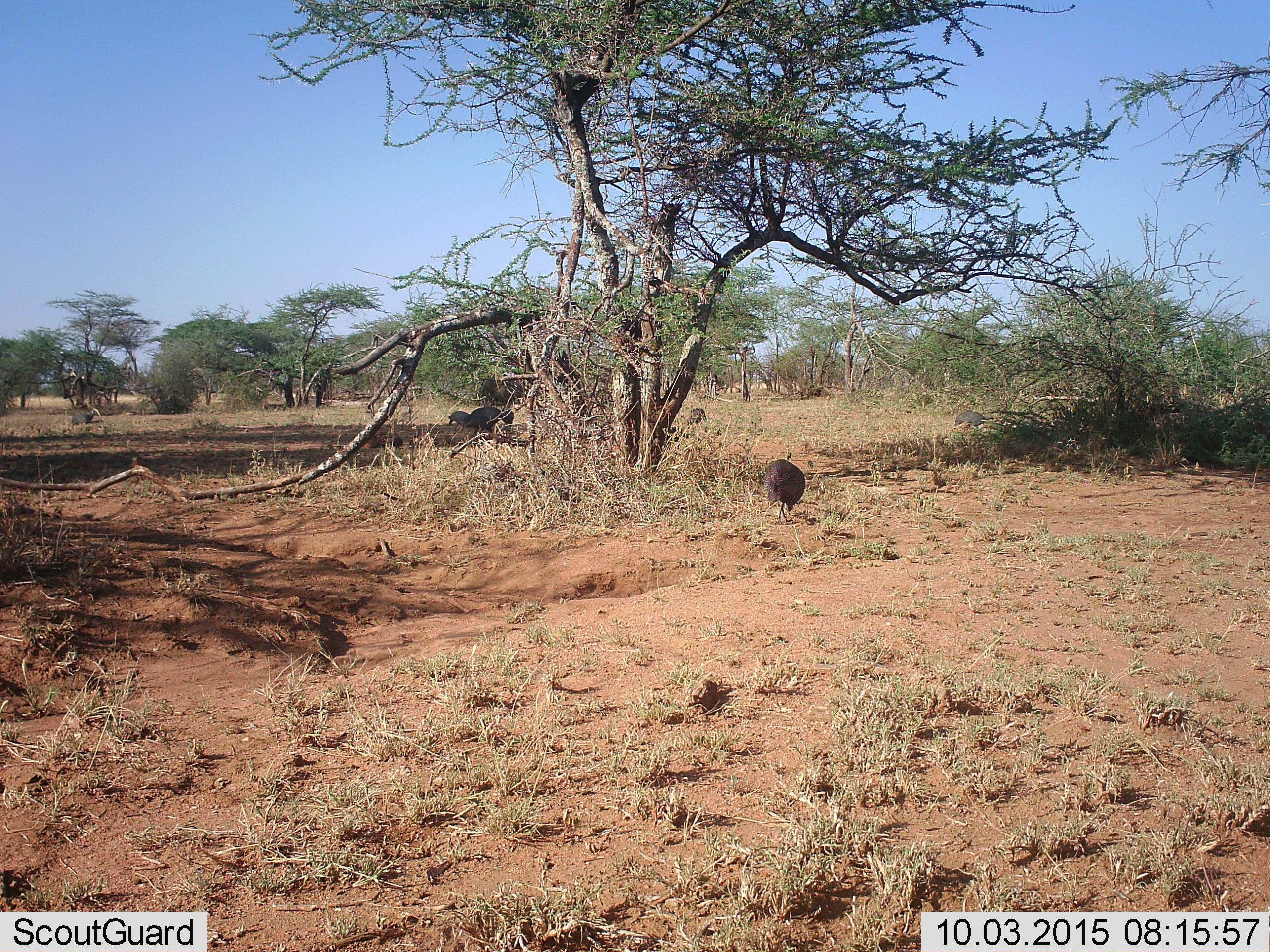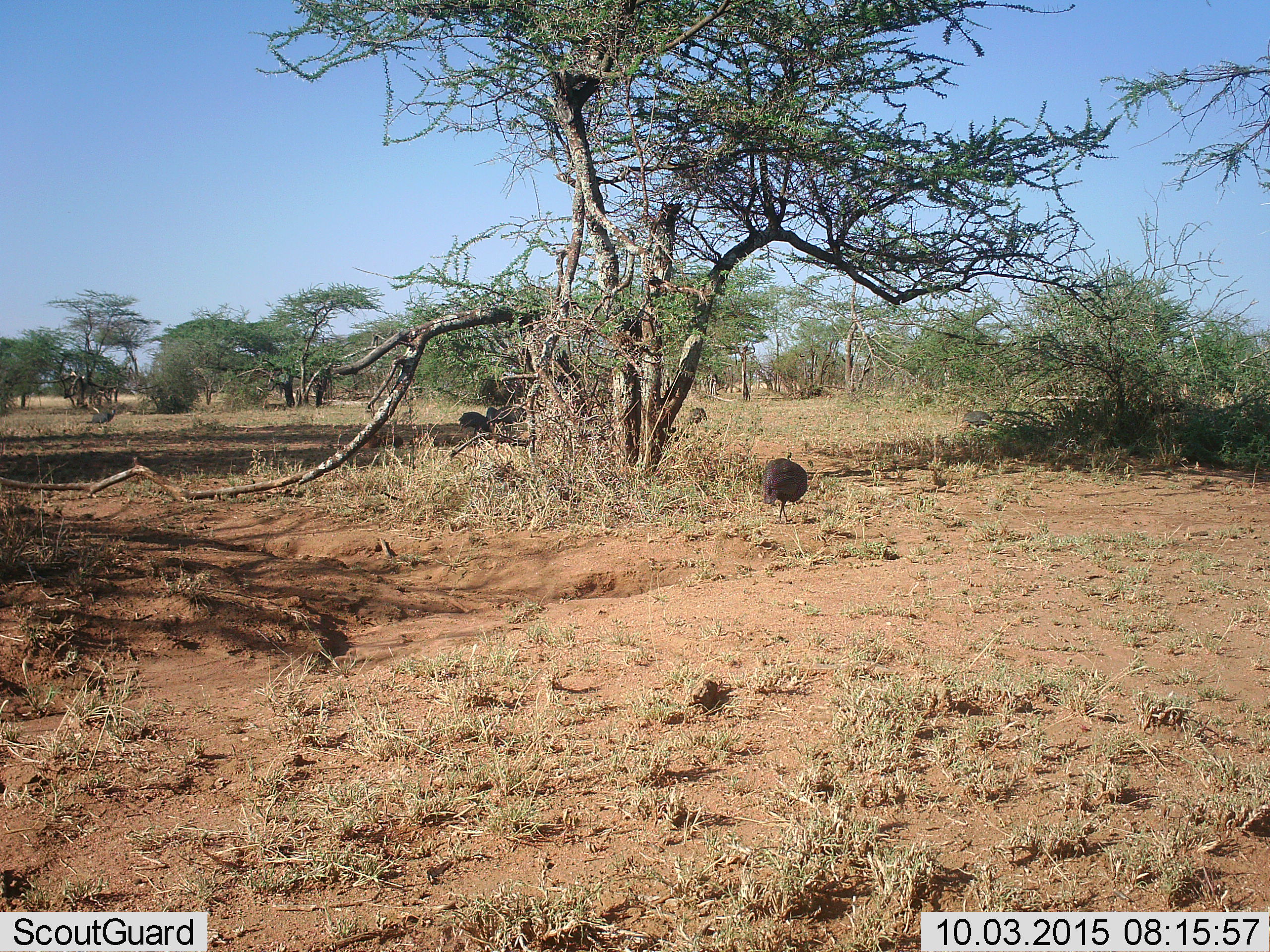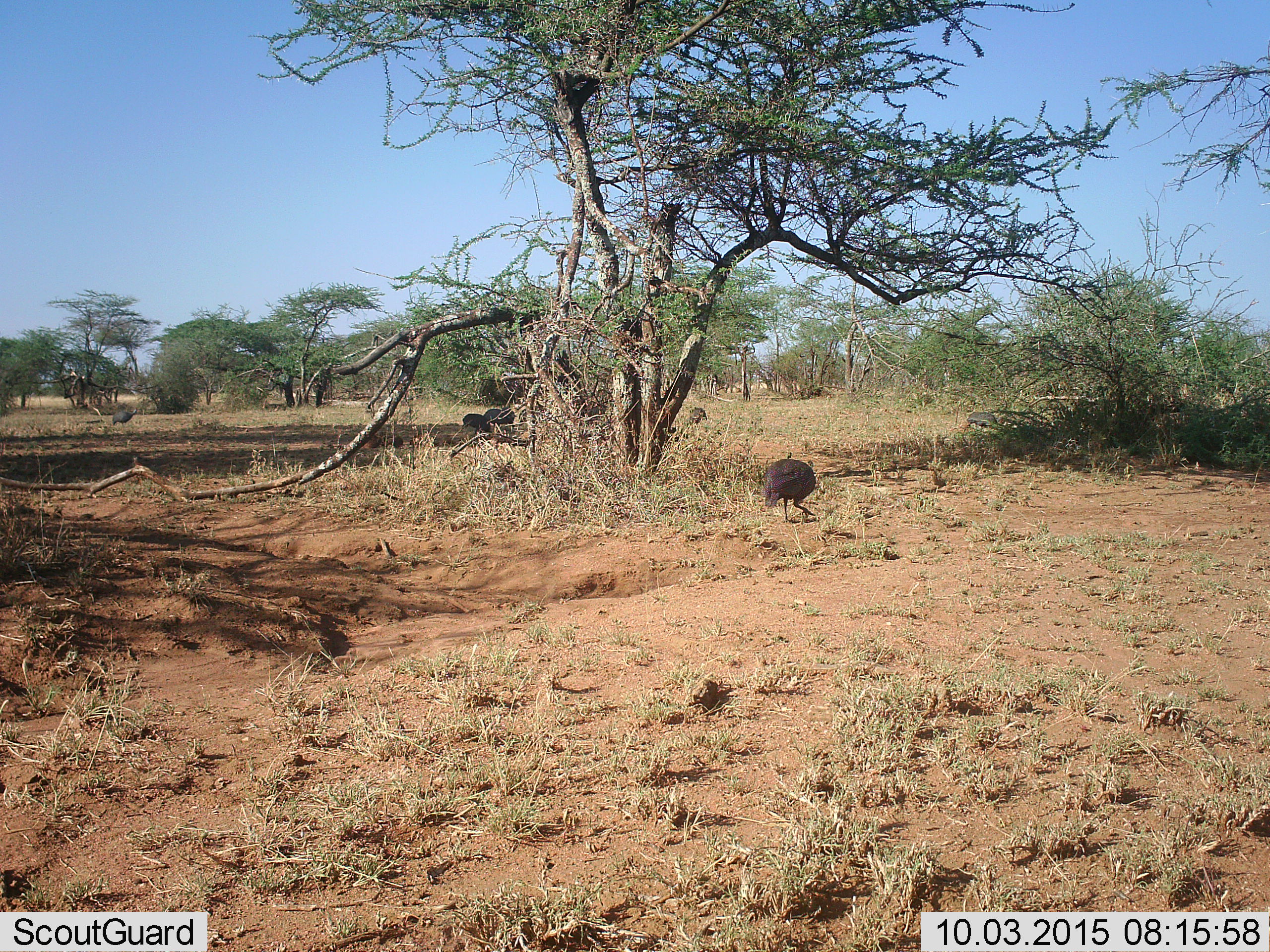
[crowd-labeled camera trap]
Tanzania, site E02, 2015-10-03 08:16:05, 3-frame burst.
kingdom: Animalia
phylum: Chordata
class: Aves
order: Galliformes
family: Numididae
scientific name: Numididae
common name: guinea fowl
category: guineafowl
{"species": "guineafowl (guinea fowl) (Numididae)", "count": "7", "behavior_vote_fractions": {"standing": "46%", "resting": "0%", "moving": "92%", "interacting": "0%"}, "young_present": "8%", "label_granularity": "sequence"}